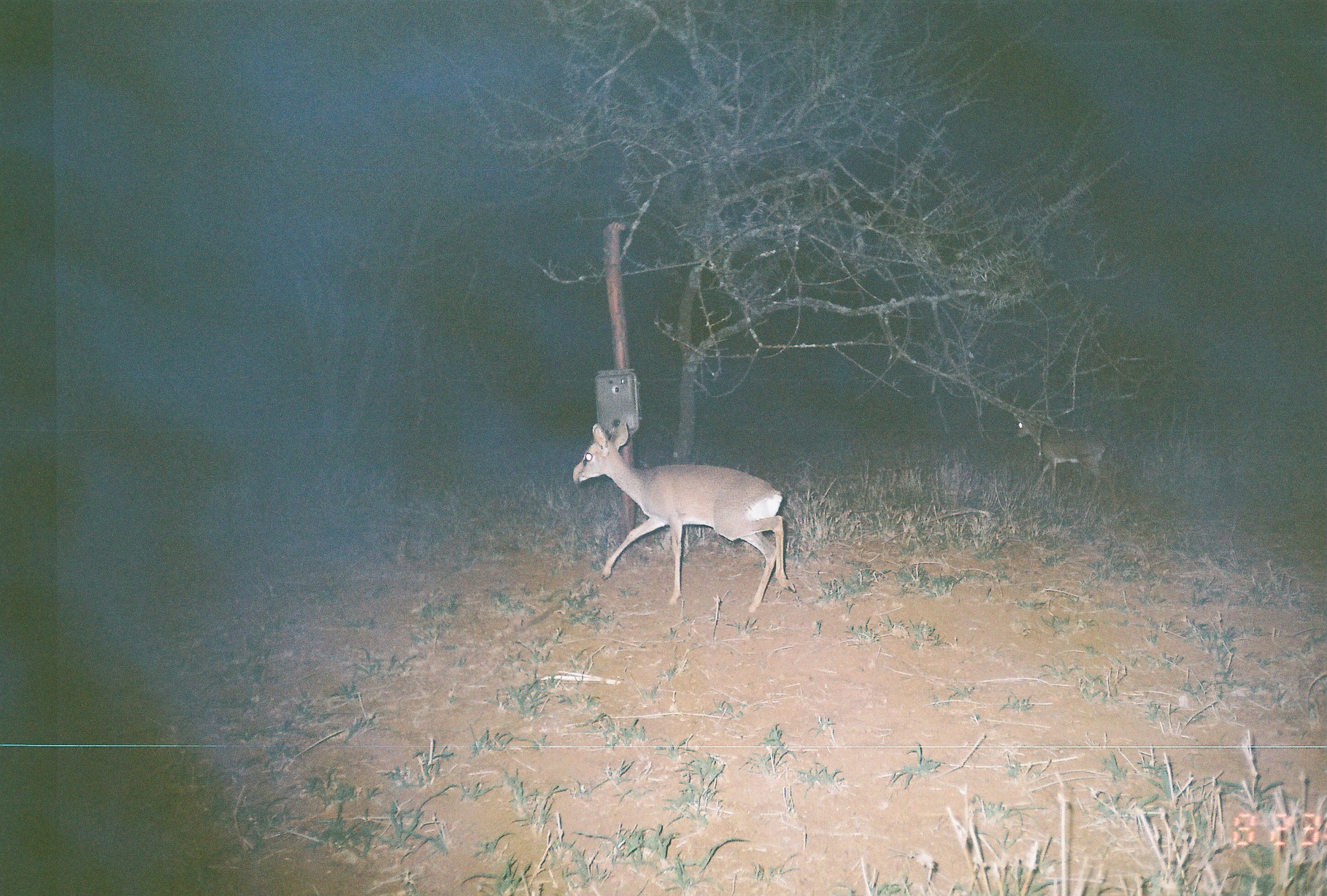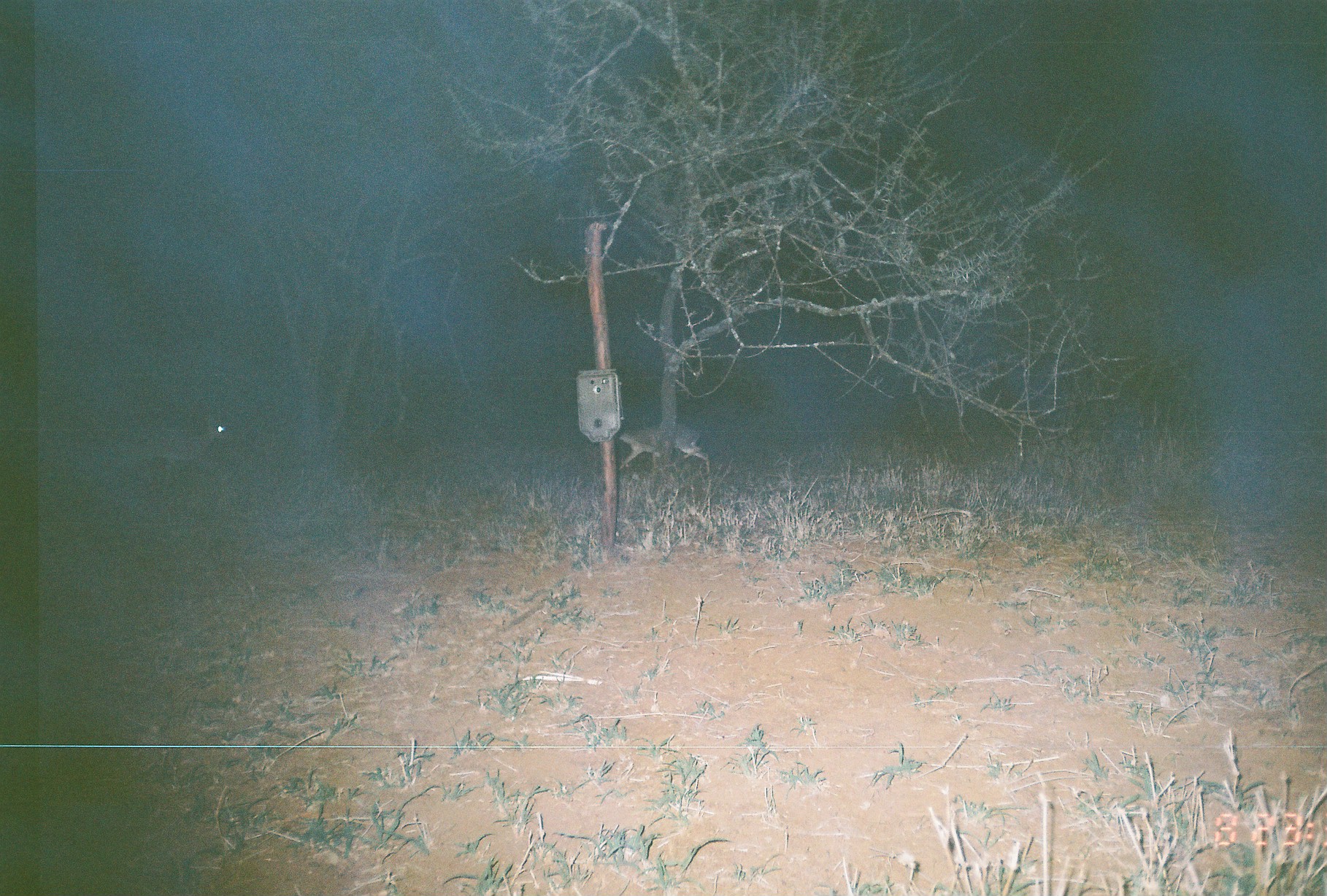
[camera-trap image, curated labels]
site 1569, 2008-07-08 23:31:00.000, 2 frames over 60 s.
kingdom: Animalia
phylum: Chordata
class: Mammalia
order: Artiodactyla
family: Bovidae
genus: Madoqua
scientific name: Madoqua guentheri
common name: günther's dik-dik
Madoqua guentheri (günther's dik-dik), count 1.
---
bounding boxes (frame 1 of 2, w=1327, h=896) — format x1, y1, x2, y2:
madoqua guentheri: 572, 419, 796, 612; 1013, 413, 1118, 506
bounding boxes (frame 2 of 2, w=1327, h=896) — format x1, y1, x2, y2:
madoqua guentheri: 87, 414, 230, 498; 615, 421, 710, 475